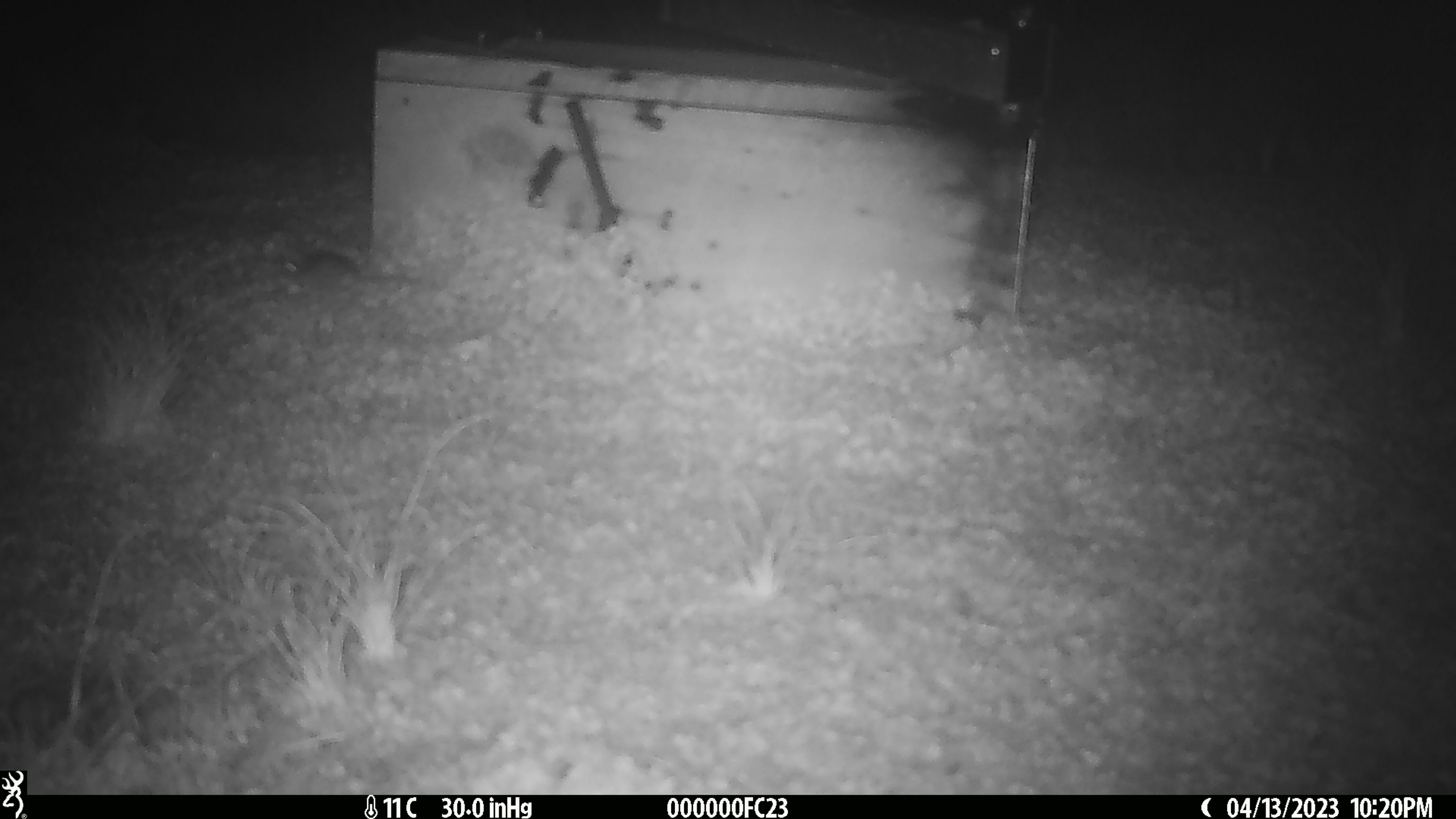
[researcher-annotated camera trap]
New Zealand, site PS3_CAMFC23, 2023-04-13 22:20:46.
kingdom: Animalia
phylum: Chordata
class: Mammalia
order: Rodentia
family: Muridae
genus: Mus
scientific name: Mus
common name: mouse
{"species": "mouse (Mus)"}